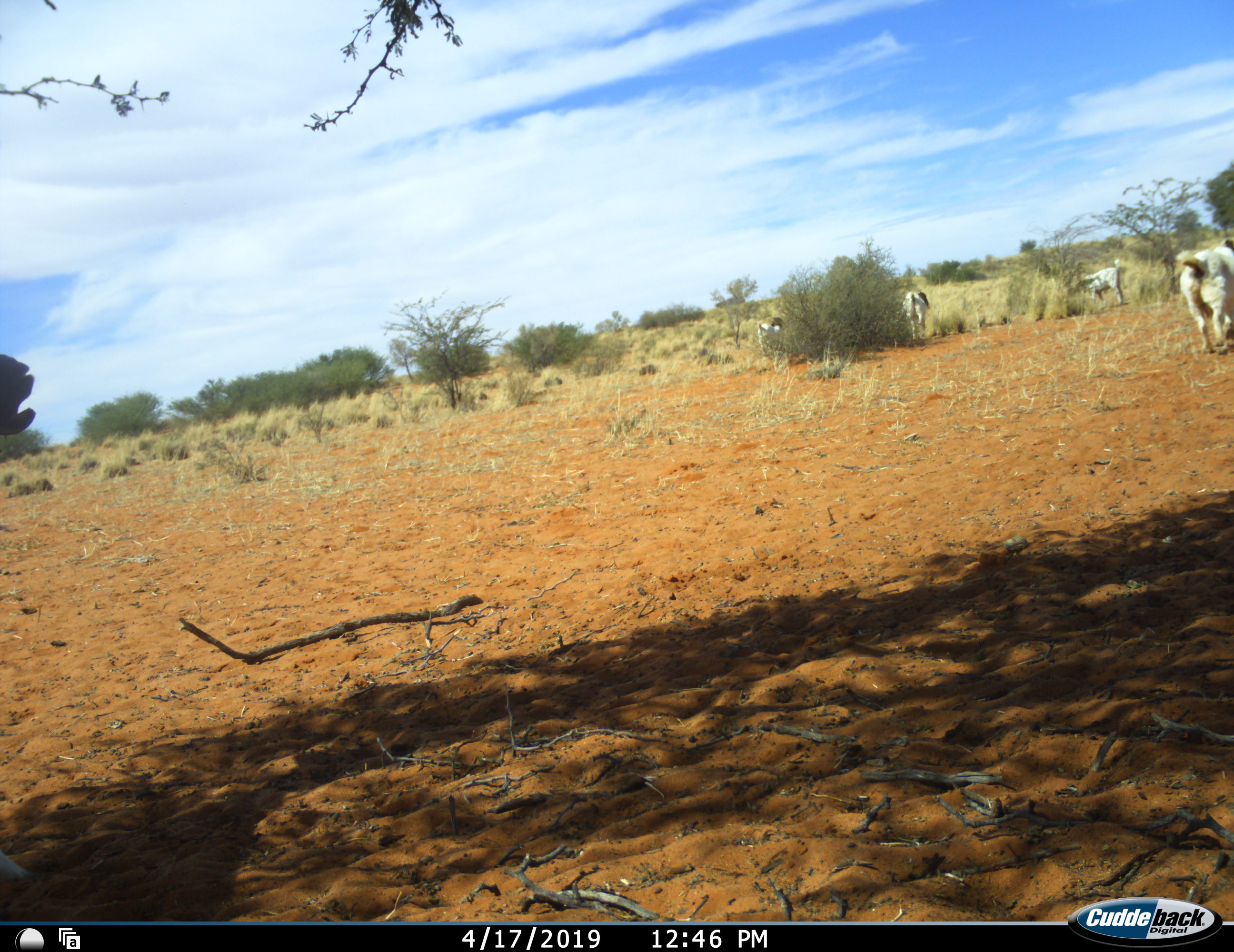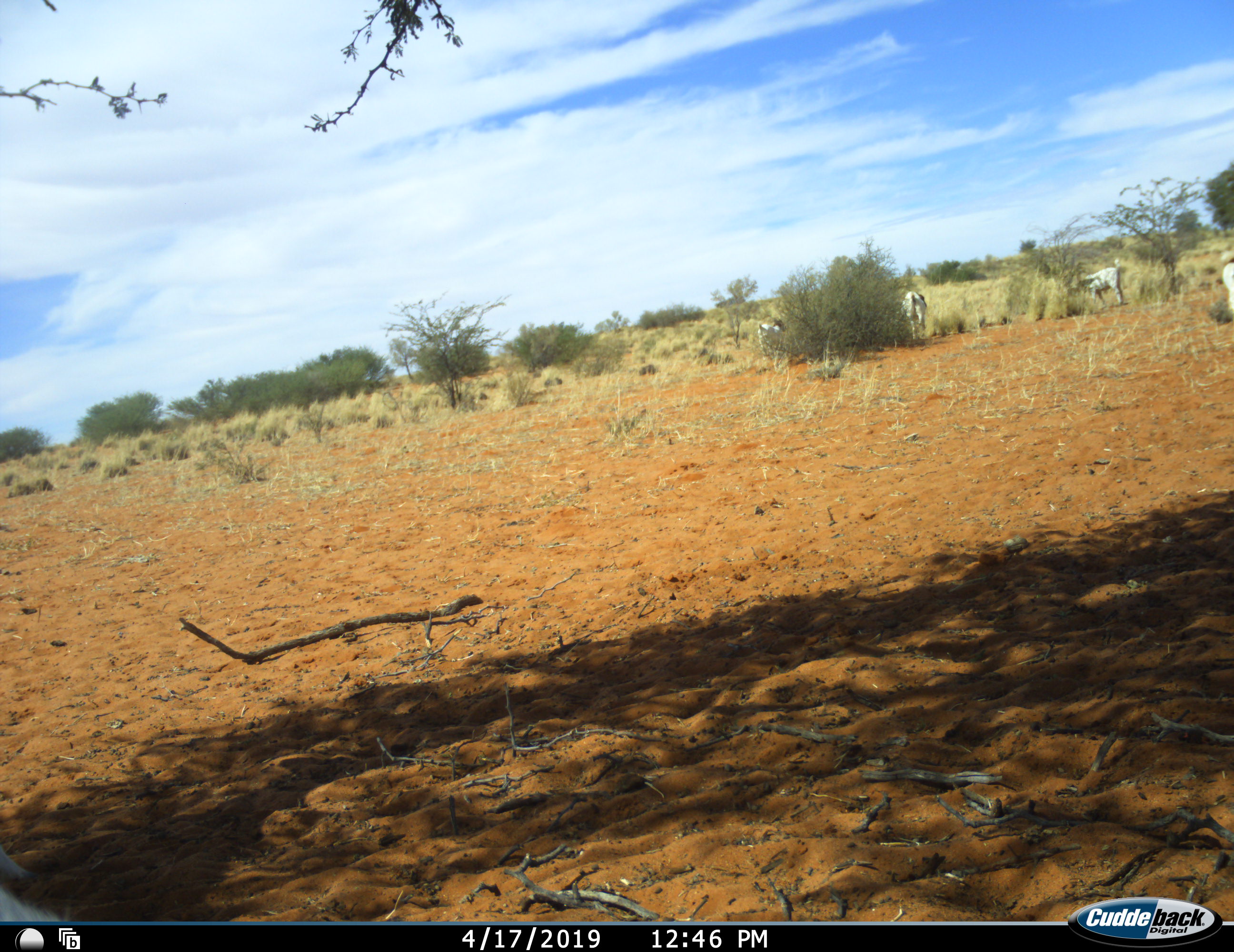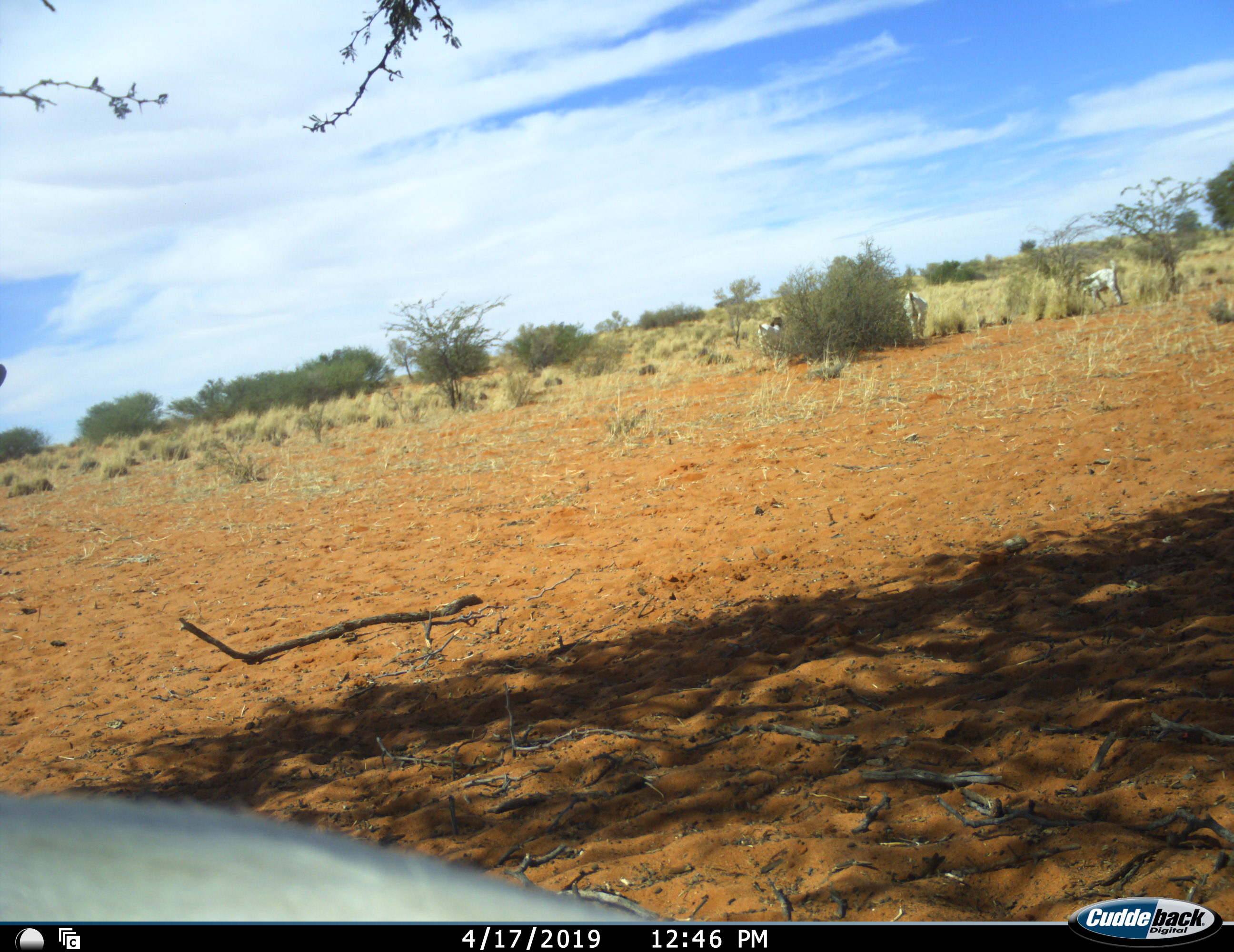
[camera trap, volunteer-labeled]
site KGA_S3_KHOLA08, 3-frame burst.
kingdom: Animalia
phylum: Chordata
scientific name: Vertebrata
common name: domestic animal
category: domesticanimal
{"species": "domesticanimal (domestic animal) (Vertebrata)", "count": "5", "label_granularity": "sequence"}